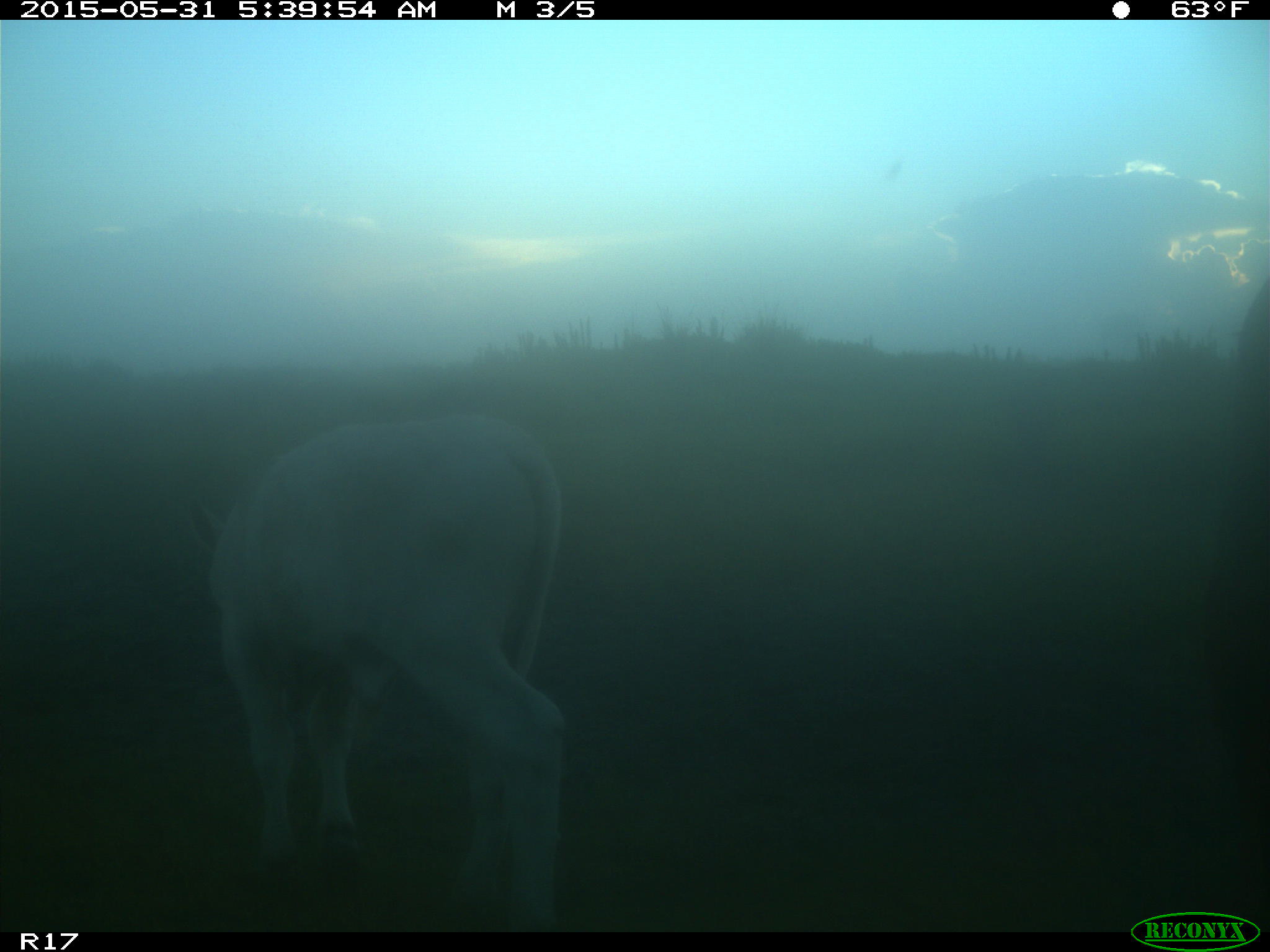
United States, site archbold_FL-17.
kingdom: Animalia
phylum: Chordata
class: Mammalia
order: Artiodactyla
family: Bovidae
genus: Bos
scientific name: Bos taurus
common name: domestic cow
Bos taurus (domestic cow).